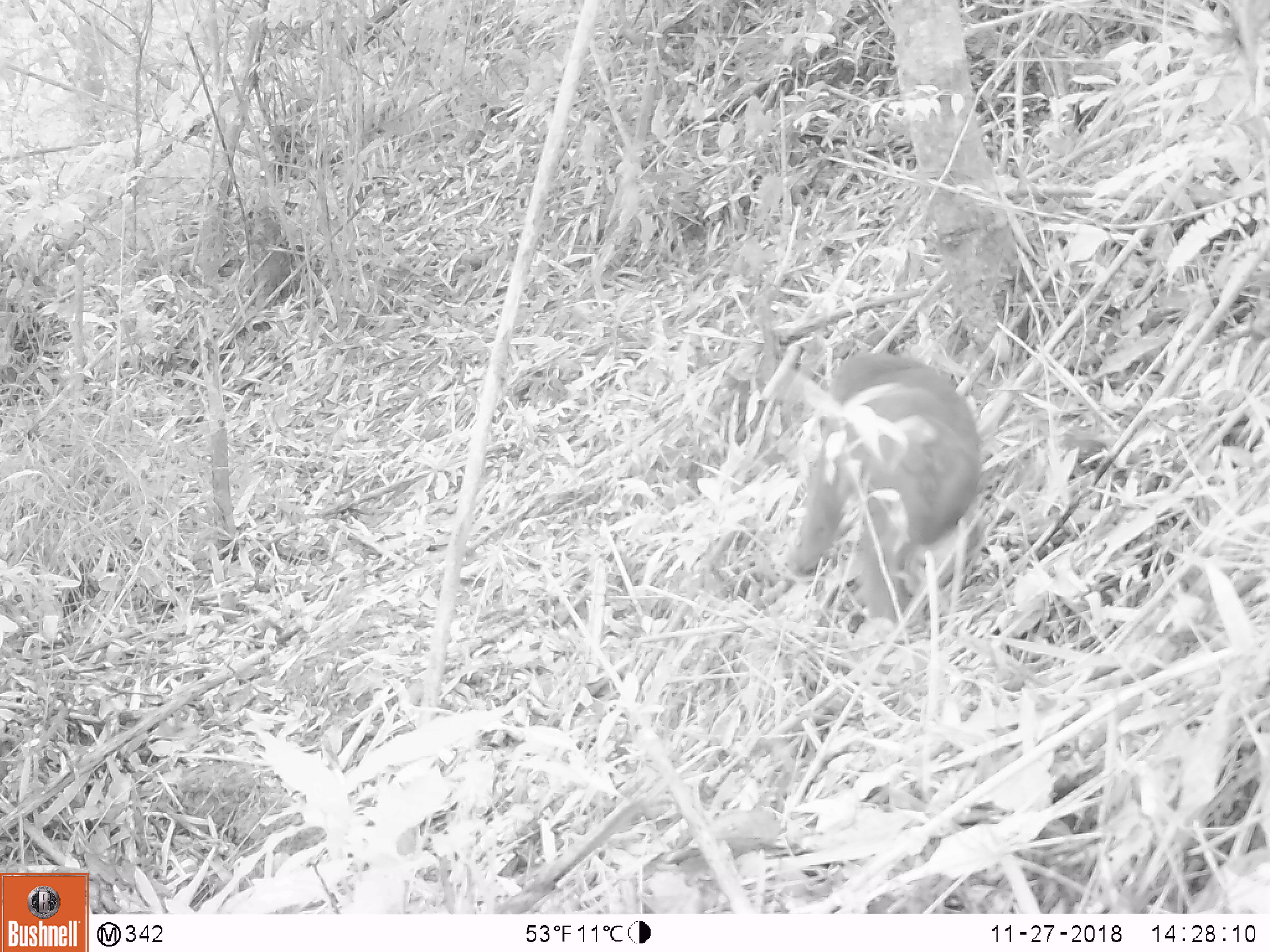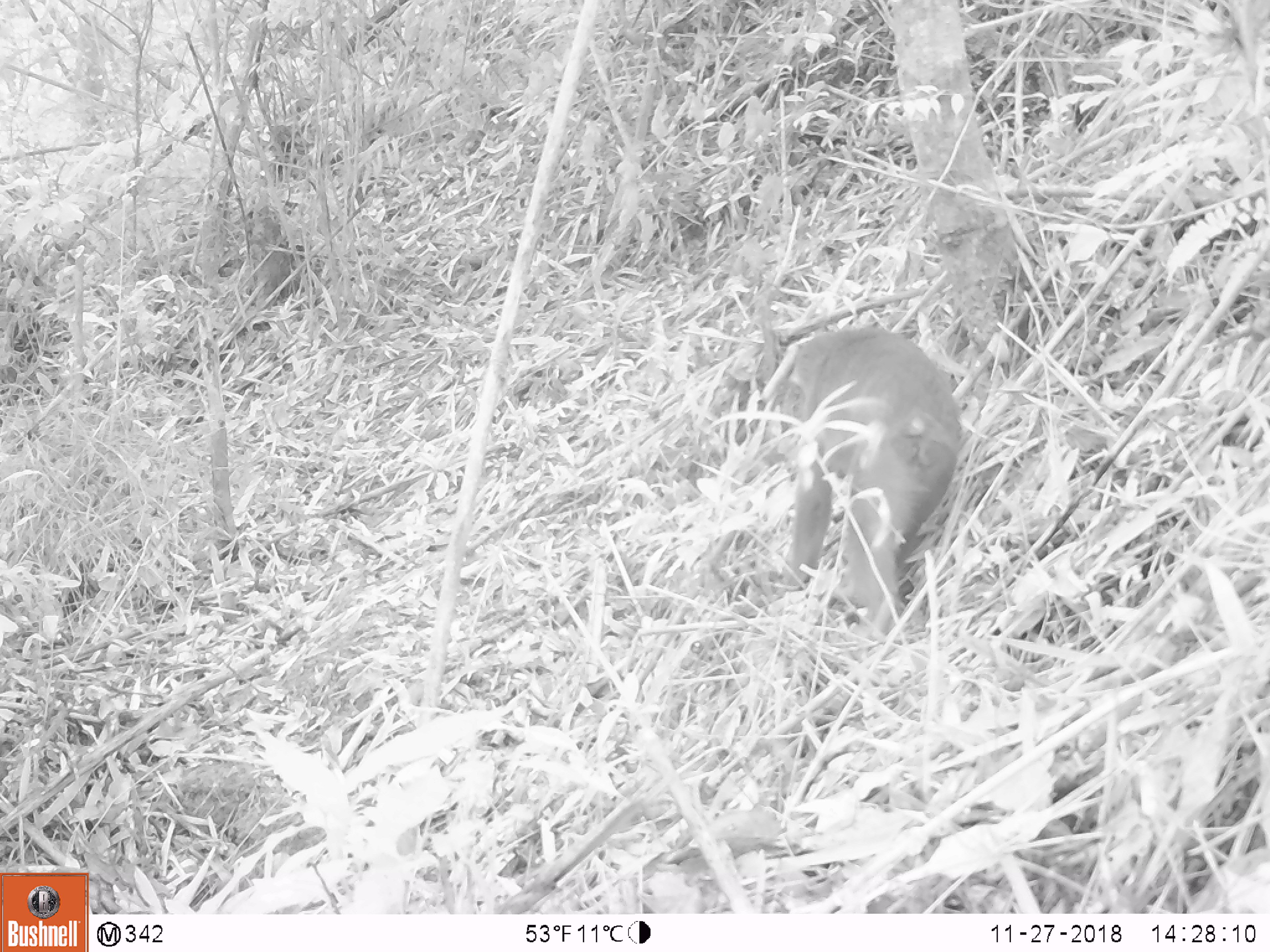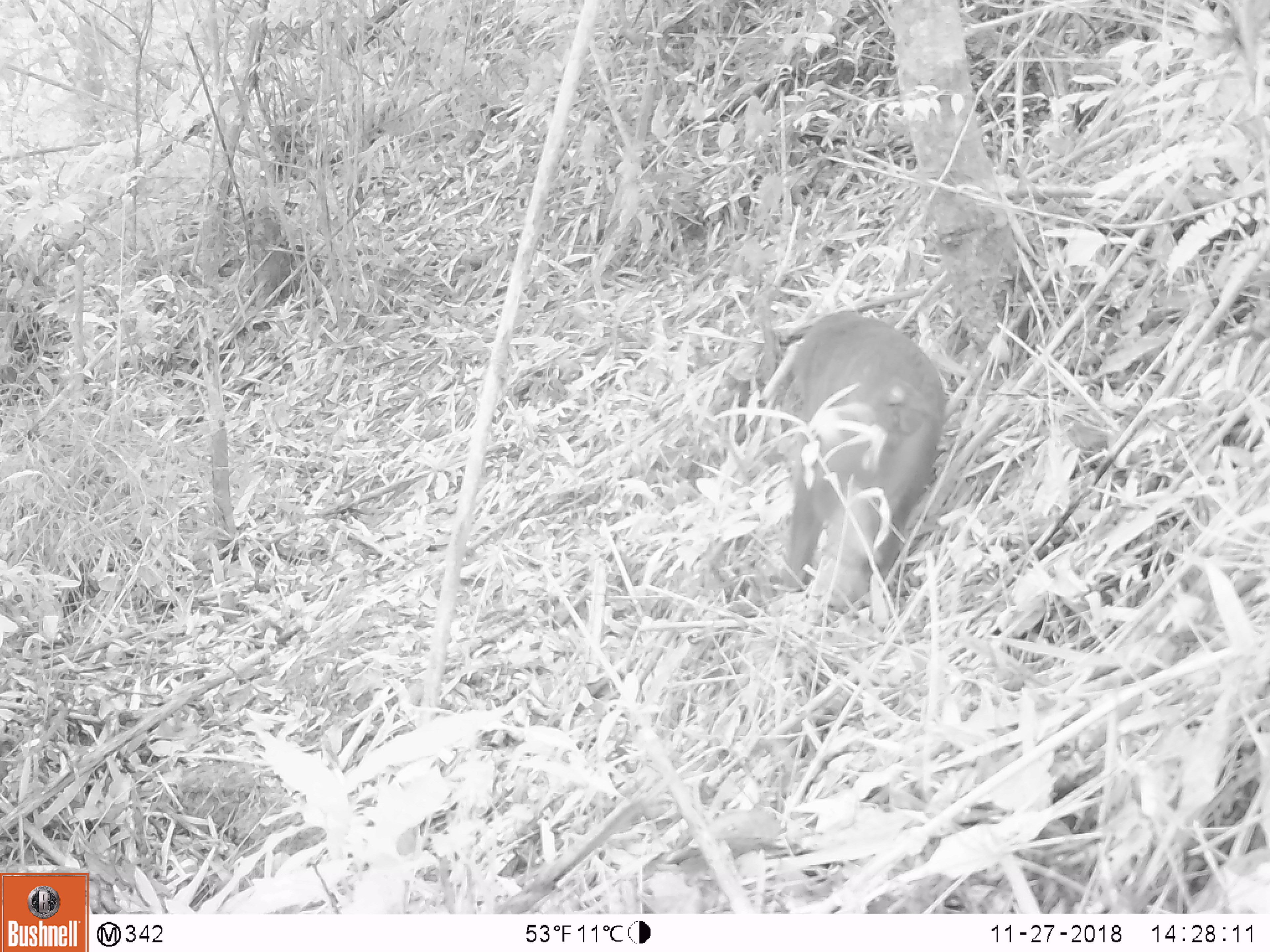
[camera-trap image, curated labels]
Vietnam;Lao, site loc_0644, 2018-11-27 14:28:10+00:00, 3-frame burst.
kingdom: Animalia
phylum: Chordata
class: Mammalia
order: Primates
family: Cercopithecidae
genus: Macaca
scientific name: Macaca arctoides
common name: stump-tailed macaque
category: stump tailed macaque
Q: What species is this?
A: Stump tailed macaque (stump-tailed macaque) (Macaca arctoides).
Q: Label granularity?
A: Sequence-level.